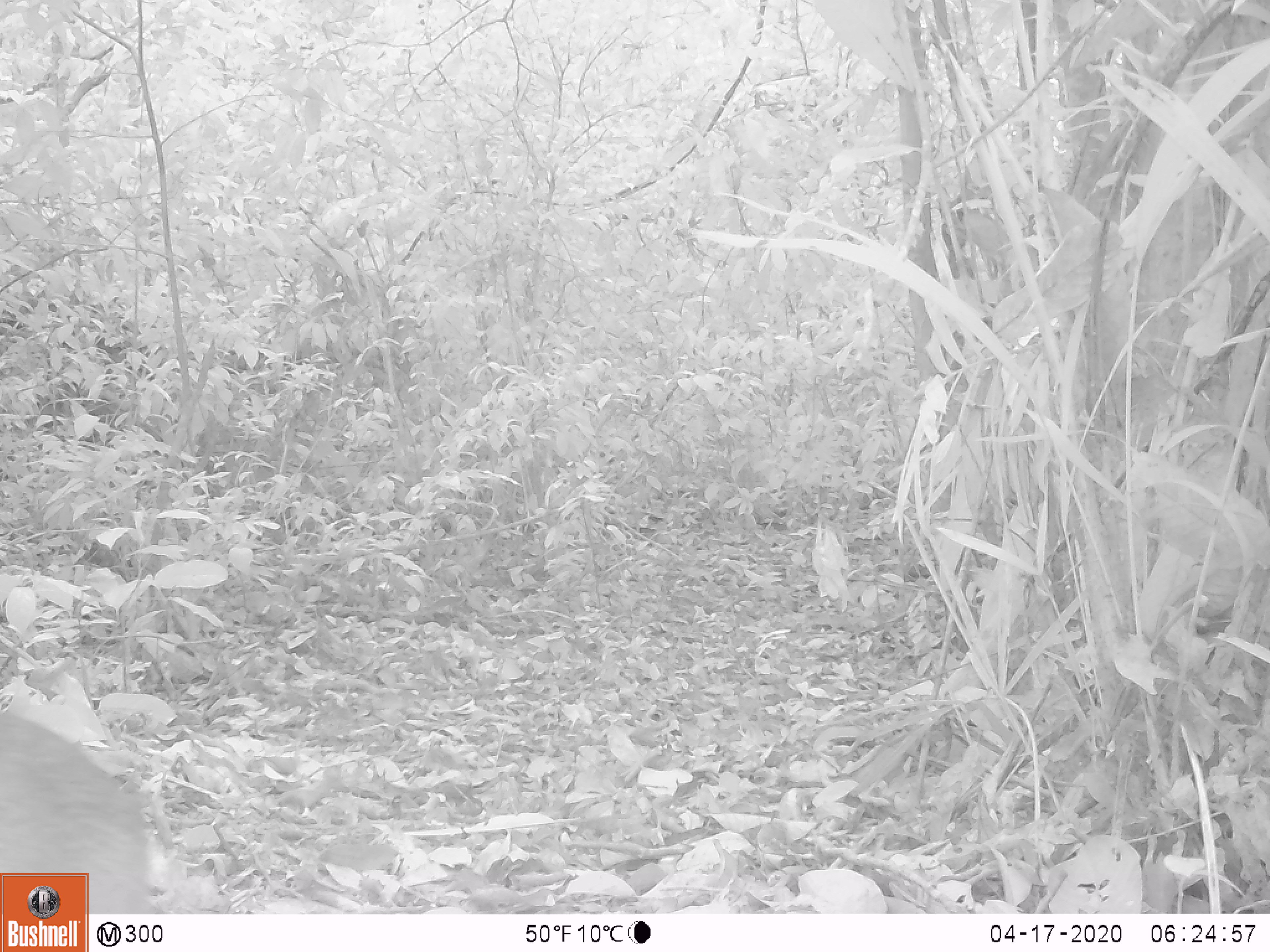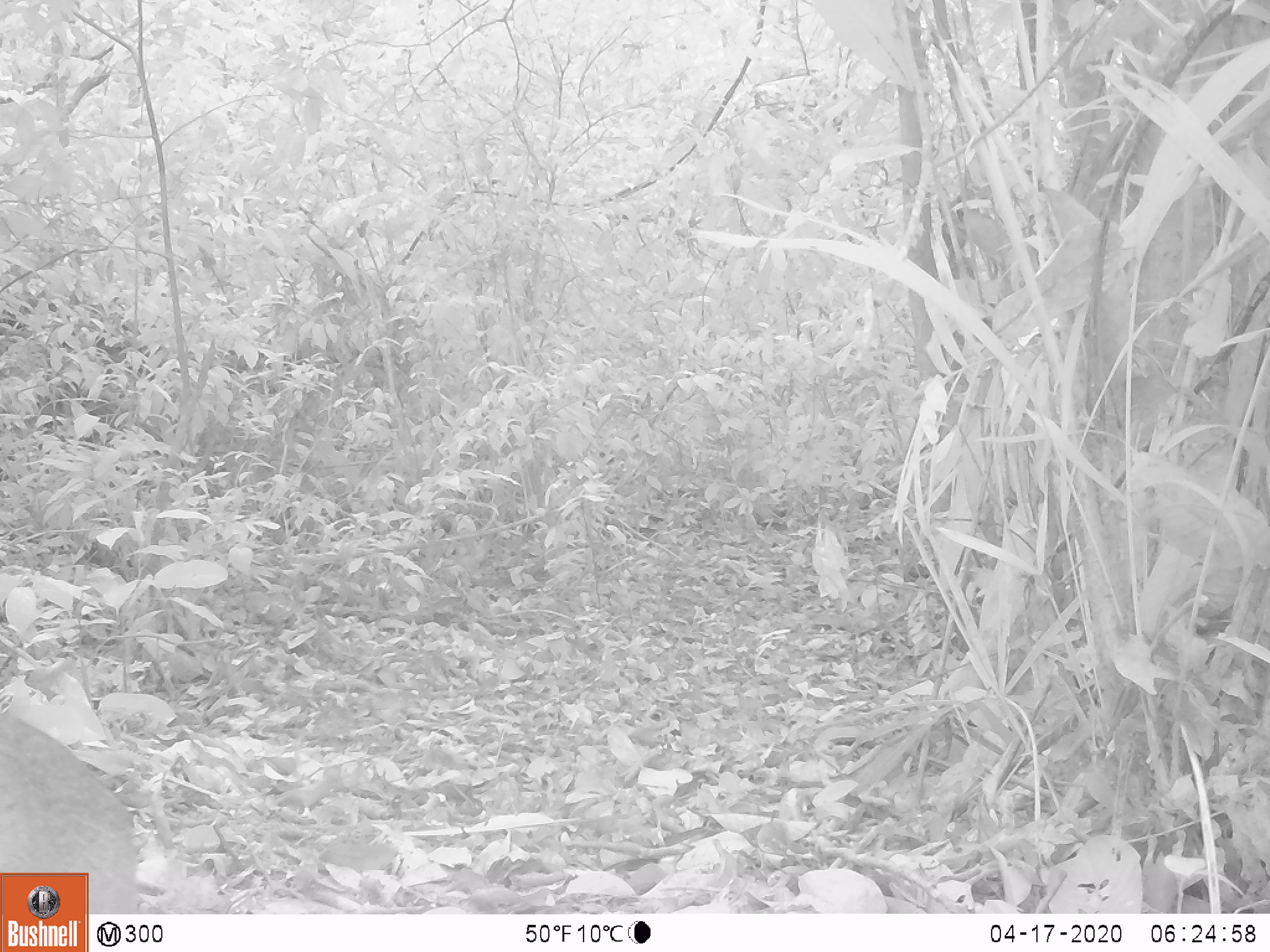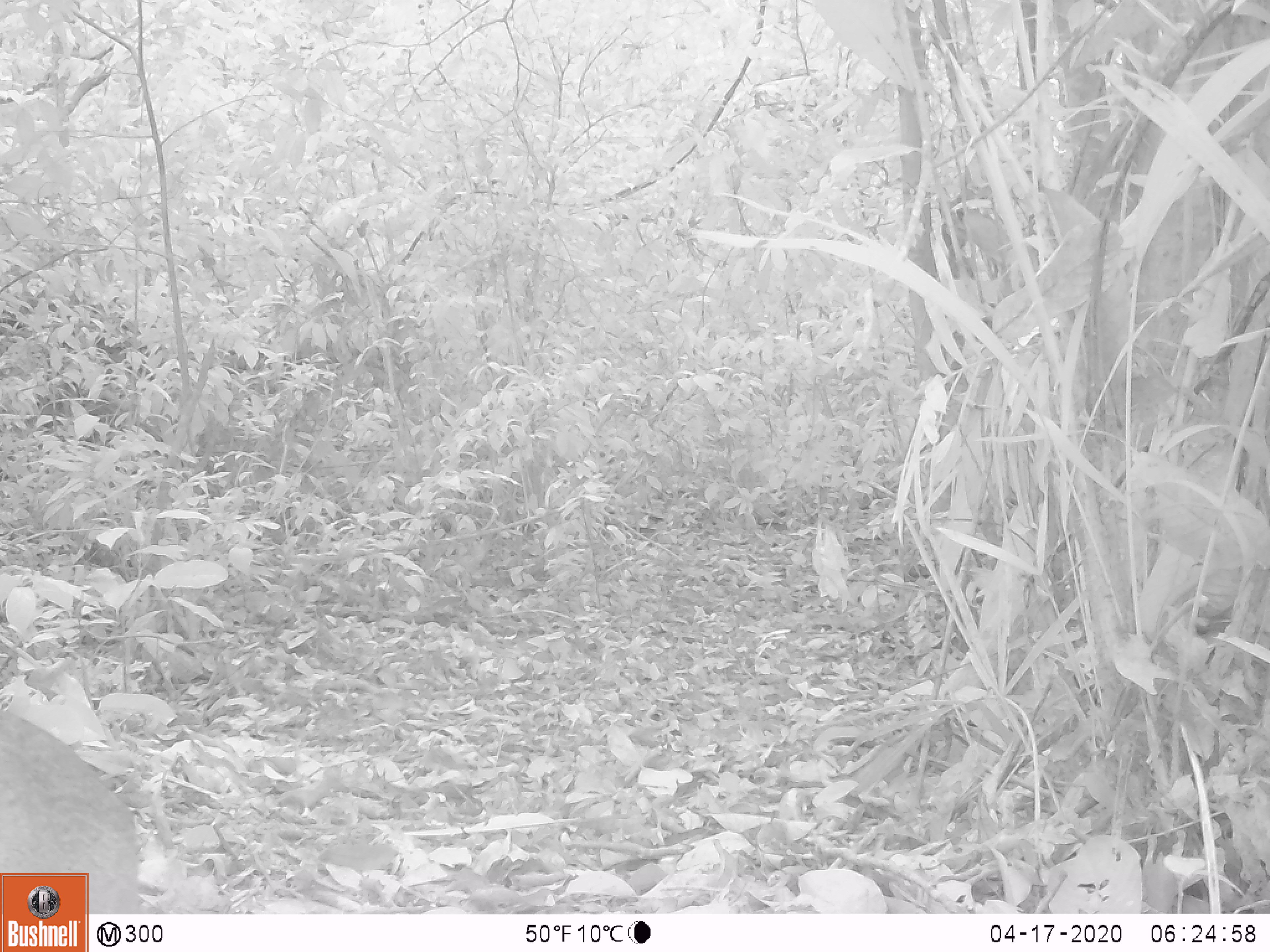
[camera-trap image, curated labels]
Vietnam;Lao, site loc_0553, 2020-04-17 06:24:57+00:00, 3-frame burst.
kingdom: Animalia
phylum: Chordata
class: Mammalia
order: Artiodactyla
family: Tragulidae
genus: Moschiola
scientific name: Moschiola meminna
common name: chevrotain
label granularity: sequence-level